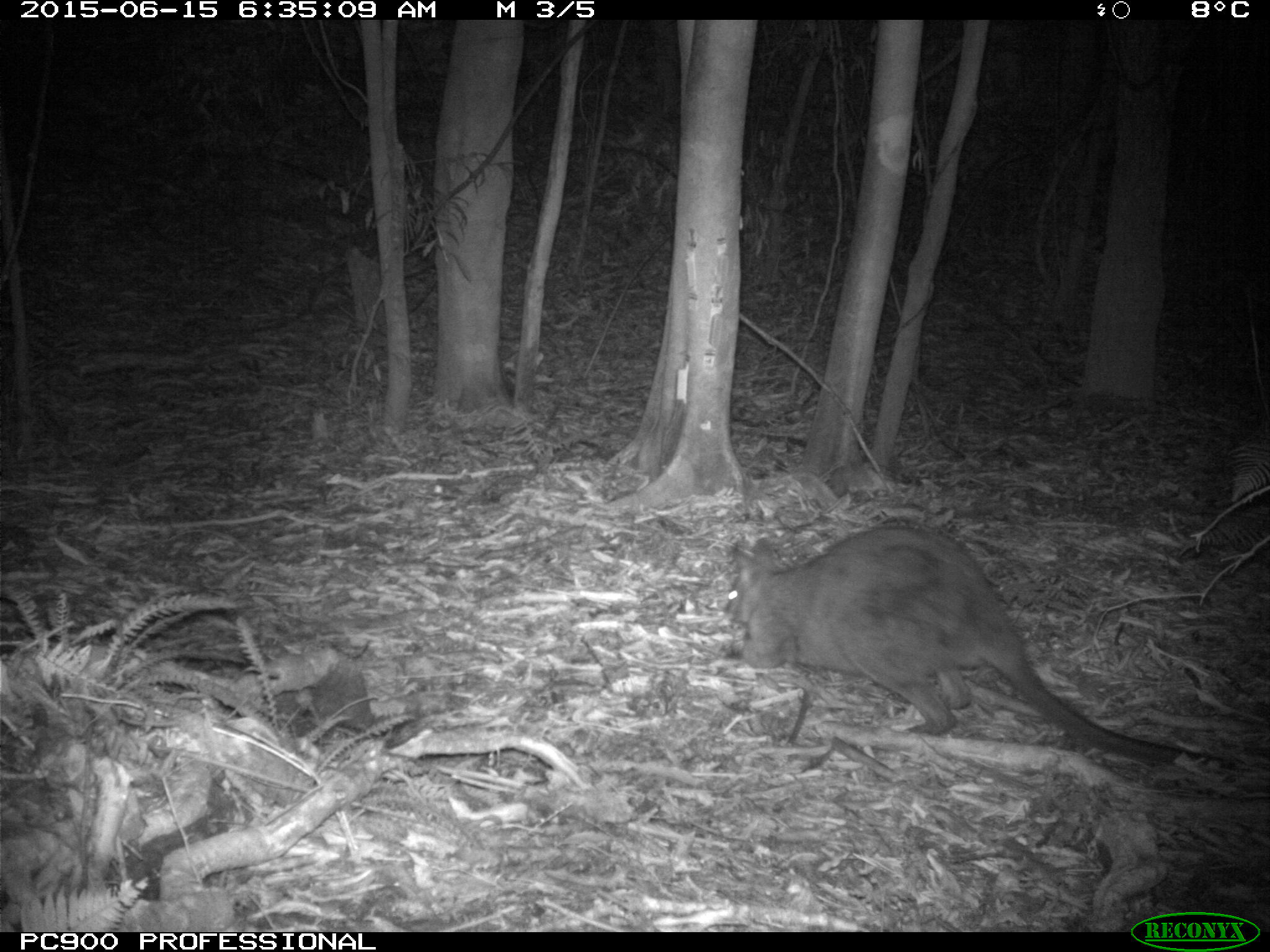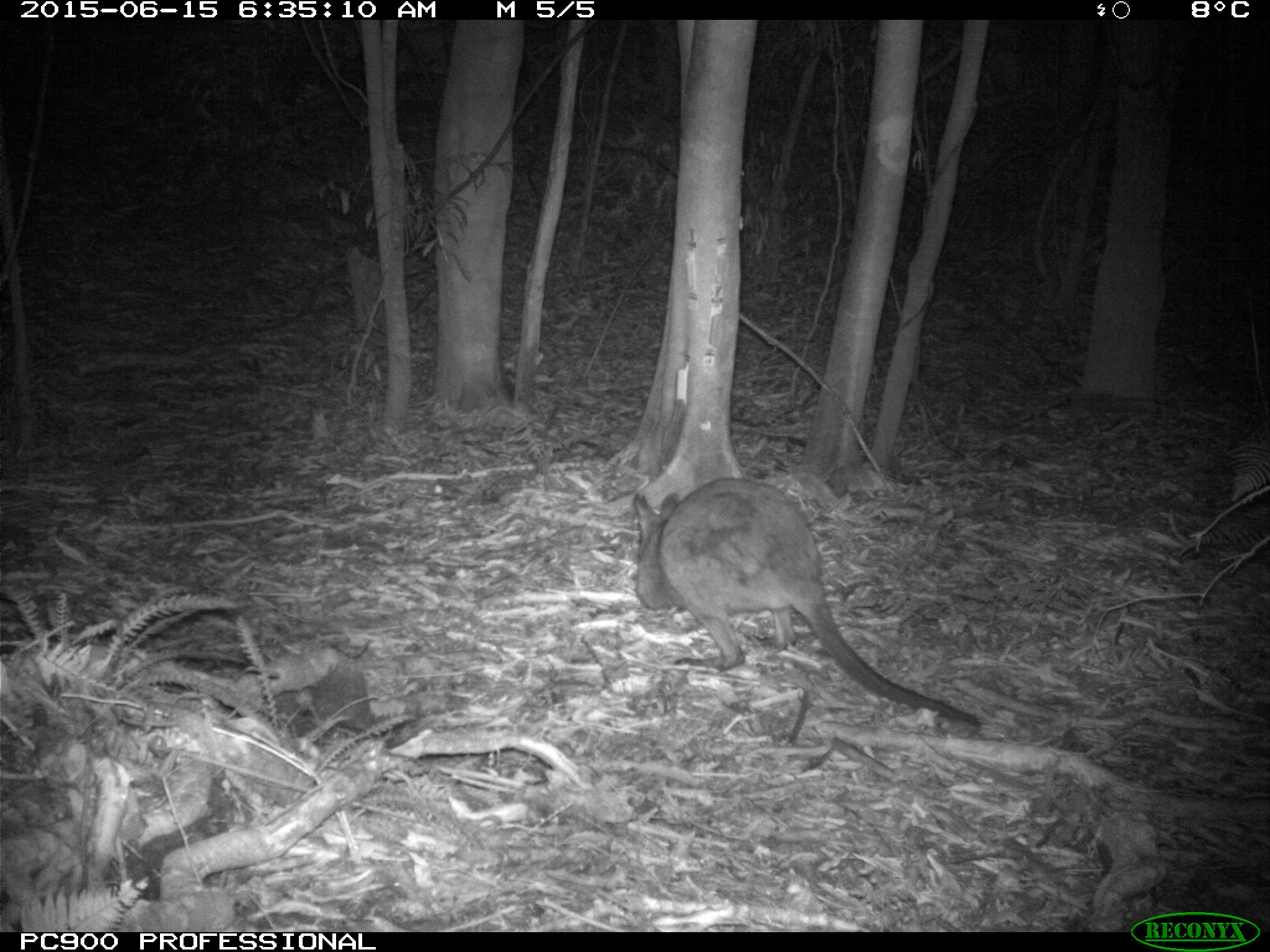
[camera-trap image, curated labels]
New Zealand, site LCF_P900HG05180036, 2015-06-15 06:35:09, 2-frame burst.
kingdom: Animalia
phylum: Chordata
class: Mammalia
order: Diprotodontia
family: Macropodidae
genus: Notamacropus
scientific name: Notamacropus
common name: wallaby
Wallaby (Notamacropus).